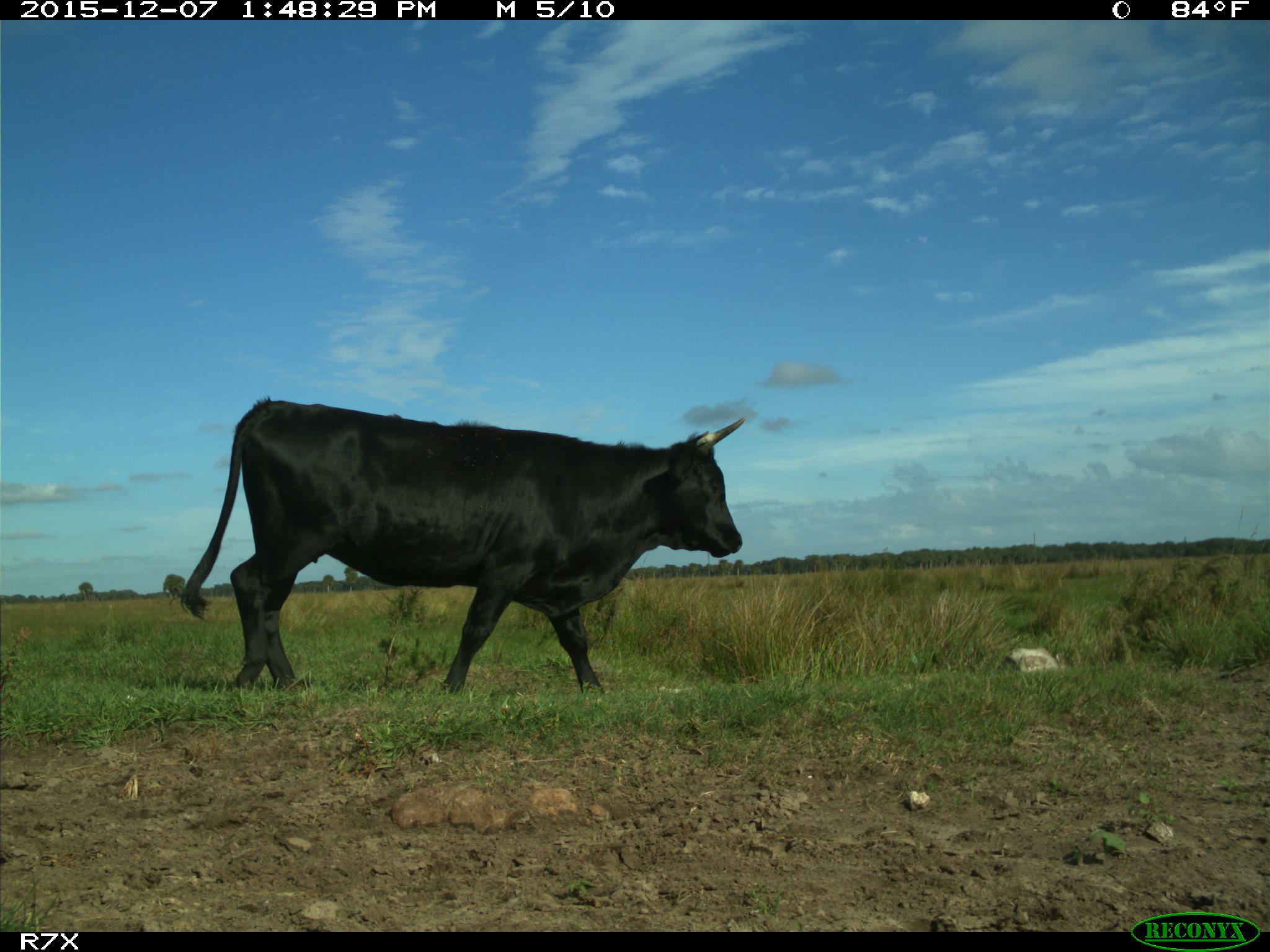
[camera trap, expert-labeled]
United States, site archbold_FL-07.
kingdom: Animalia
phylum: Chordata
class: Mammalia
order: Artiodactyla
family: Bovidae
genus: Bos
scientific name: Bos taurus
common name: domestic cow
Bos taurus (domestic cow).